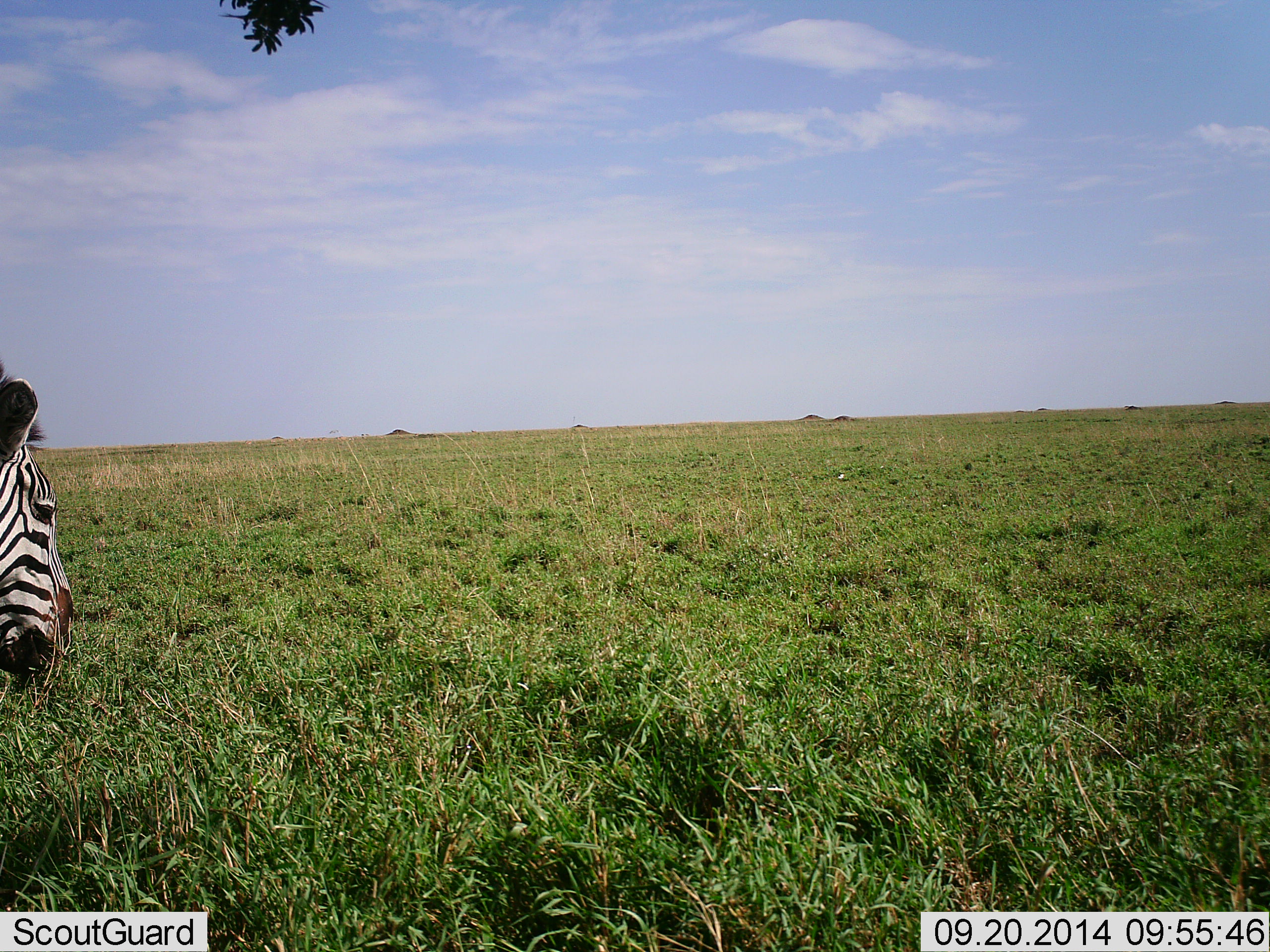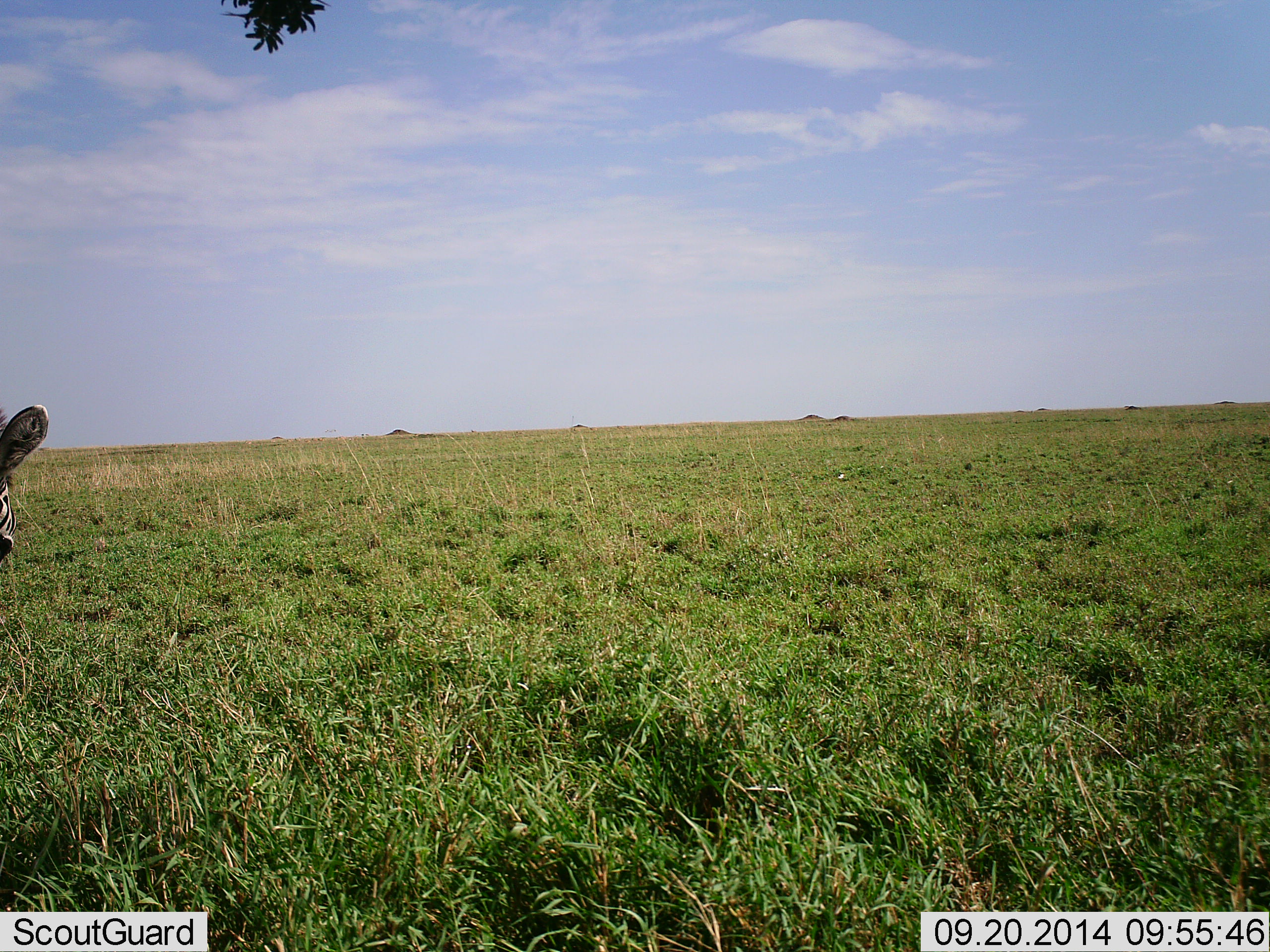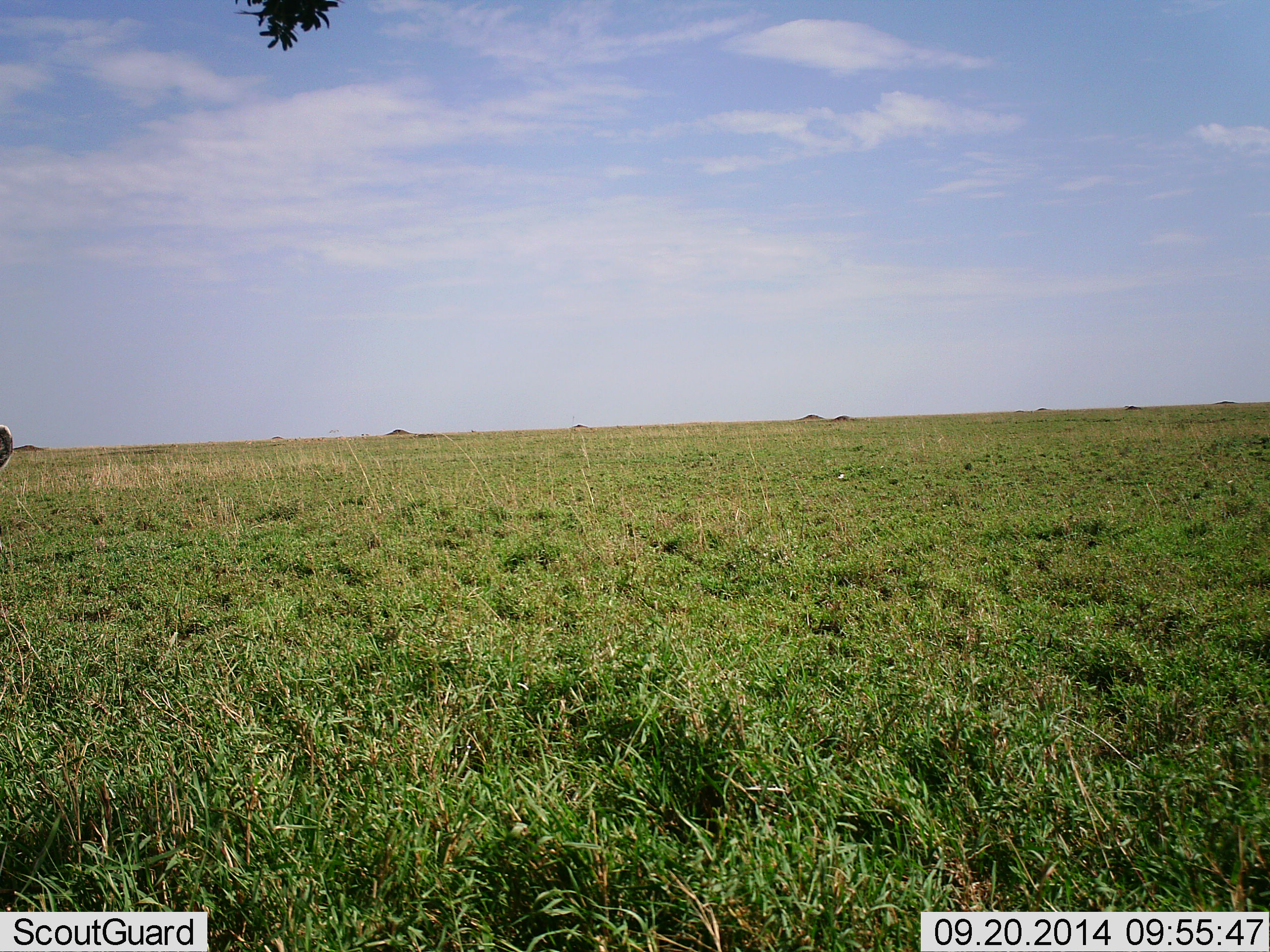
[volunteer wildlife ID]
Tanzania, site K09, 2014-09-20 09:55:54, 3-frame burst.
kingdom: Animalia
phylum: Chordata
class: Mammalia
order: Perissodactyla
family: Equidae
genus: Equus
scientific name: Equus quagga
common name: plains zebra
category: zebra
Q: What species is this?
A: Zebra (plains zebra) (Equus quagga).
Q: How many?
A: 1.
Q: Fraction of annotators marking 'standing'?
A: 50%.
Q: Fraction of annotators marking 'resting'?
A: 10%.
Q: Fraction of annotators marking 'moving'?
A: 10%.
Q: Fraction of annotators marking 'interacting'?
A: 0%.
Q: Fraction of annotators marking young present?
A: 0%.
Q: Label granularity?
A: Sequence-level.